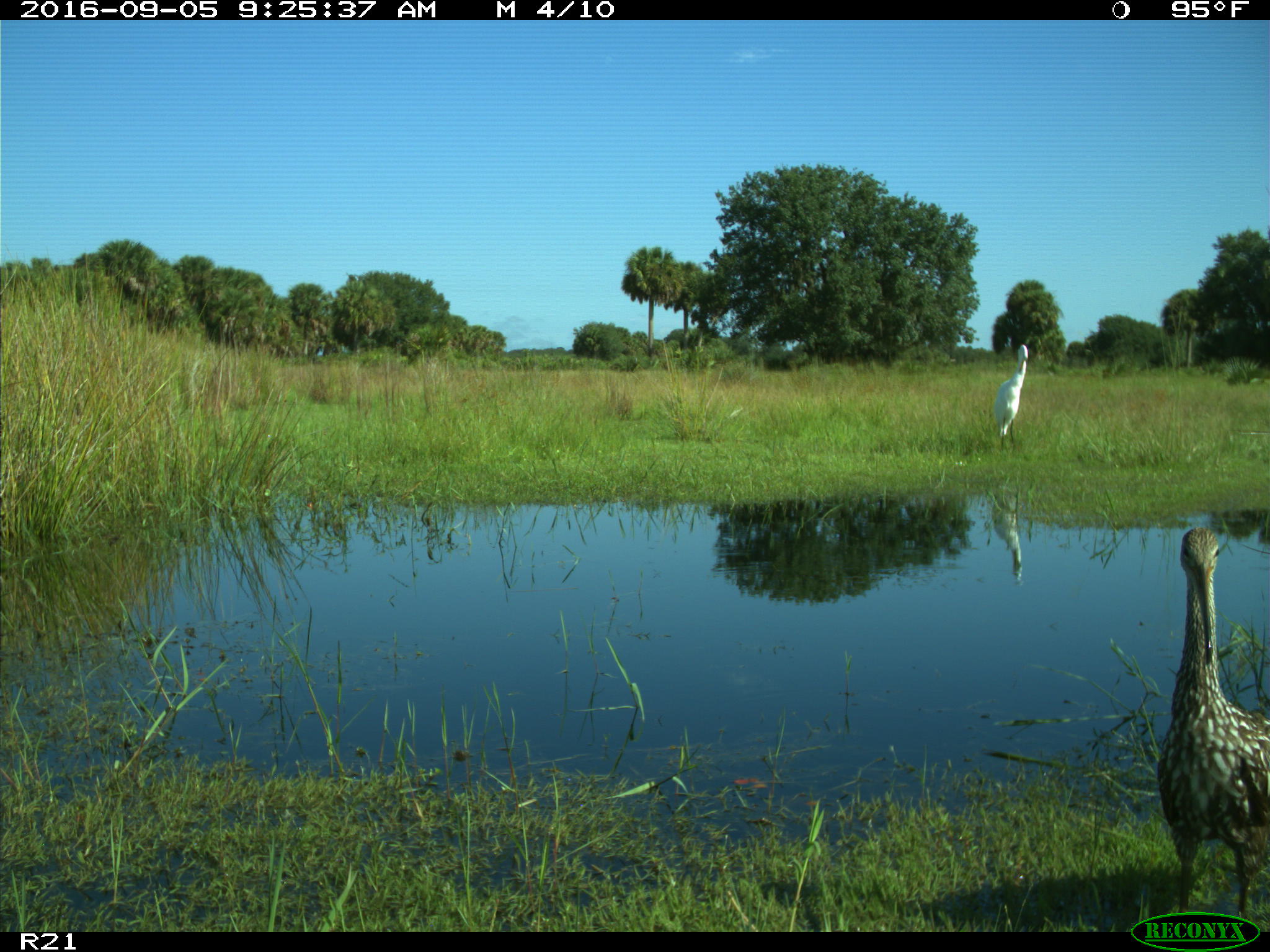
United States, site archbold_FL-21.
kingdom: Animalia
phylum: Chordata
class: Aves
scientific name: Aves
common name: birds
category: unidentified bird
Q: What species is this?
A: Unidentified bird (birds) (Aves).